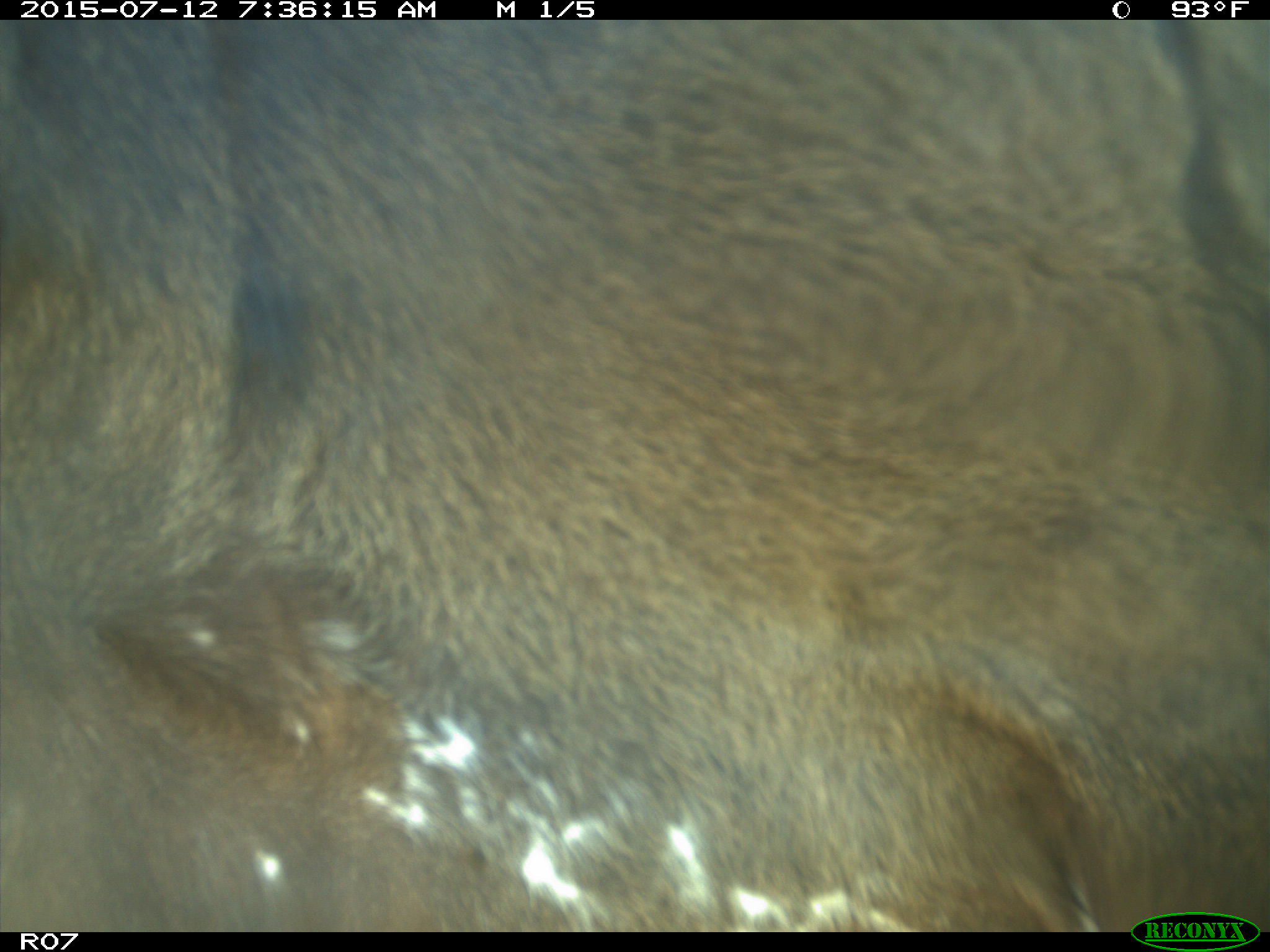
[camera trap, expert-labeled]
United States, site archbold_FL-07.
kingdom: Animalia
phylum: Chordata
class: Mammalia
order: Artiodactyla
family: Bovidae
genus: Bos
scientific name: Bos taurus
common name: domestic cow